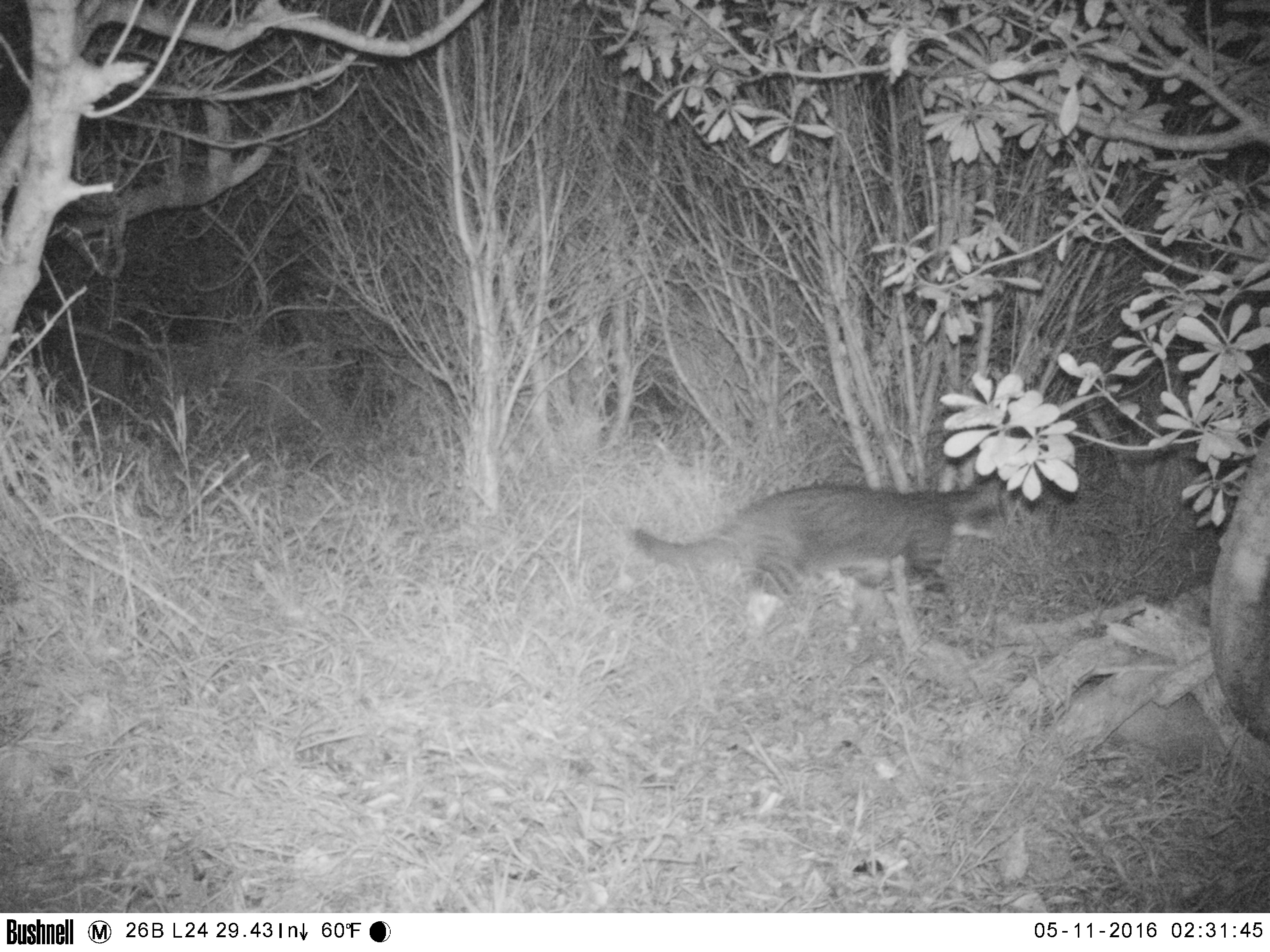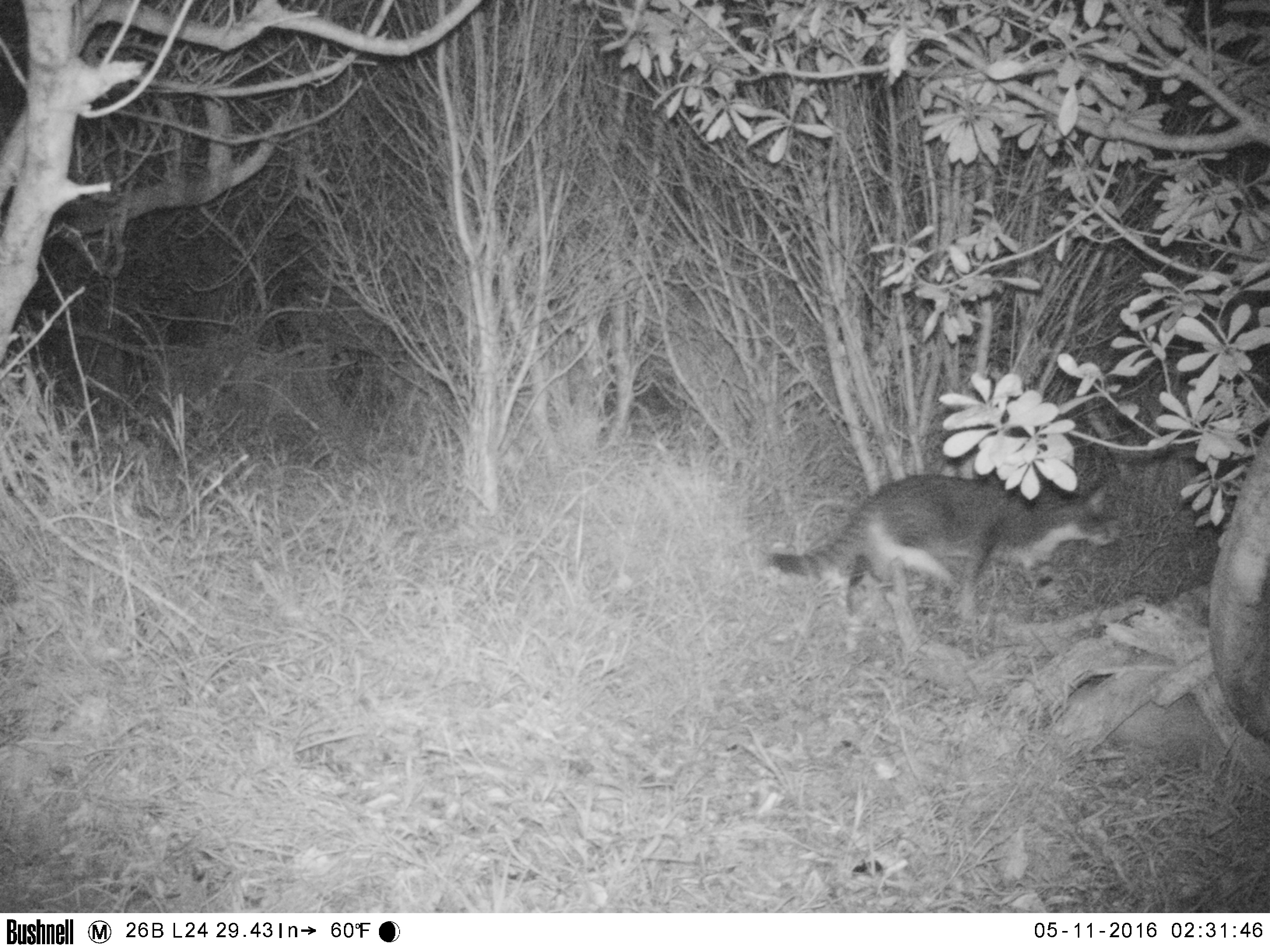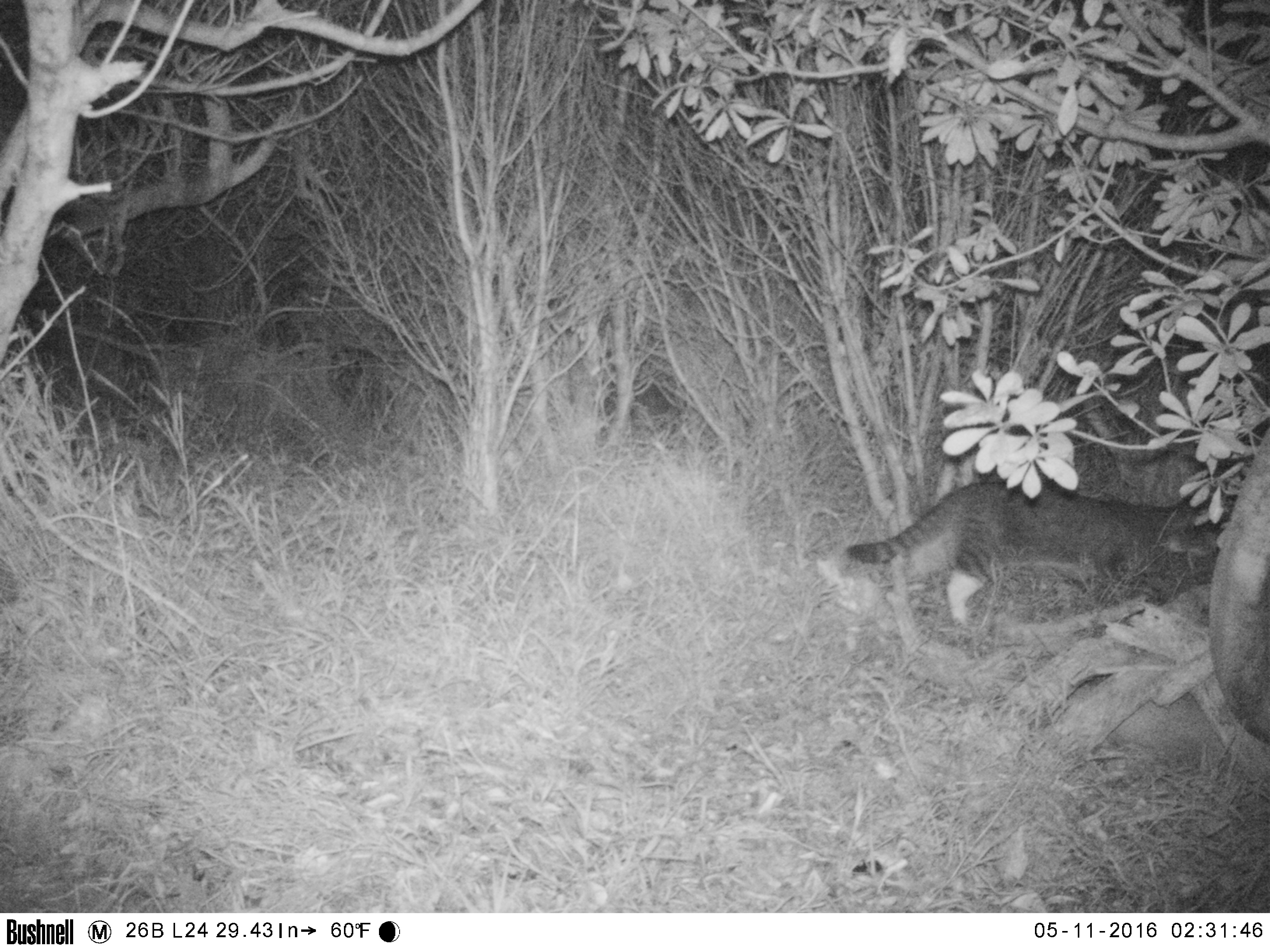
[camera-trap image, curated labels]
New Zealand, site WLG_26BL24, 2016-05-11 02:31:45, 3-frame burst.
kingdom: Animalia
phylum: Chordata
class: Mammalia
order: Carnivora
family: Felidae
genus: Felis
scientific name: Felis catus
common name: domestic cat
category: cat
Cat (domestic cat) (Felis catus).